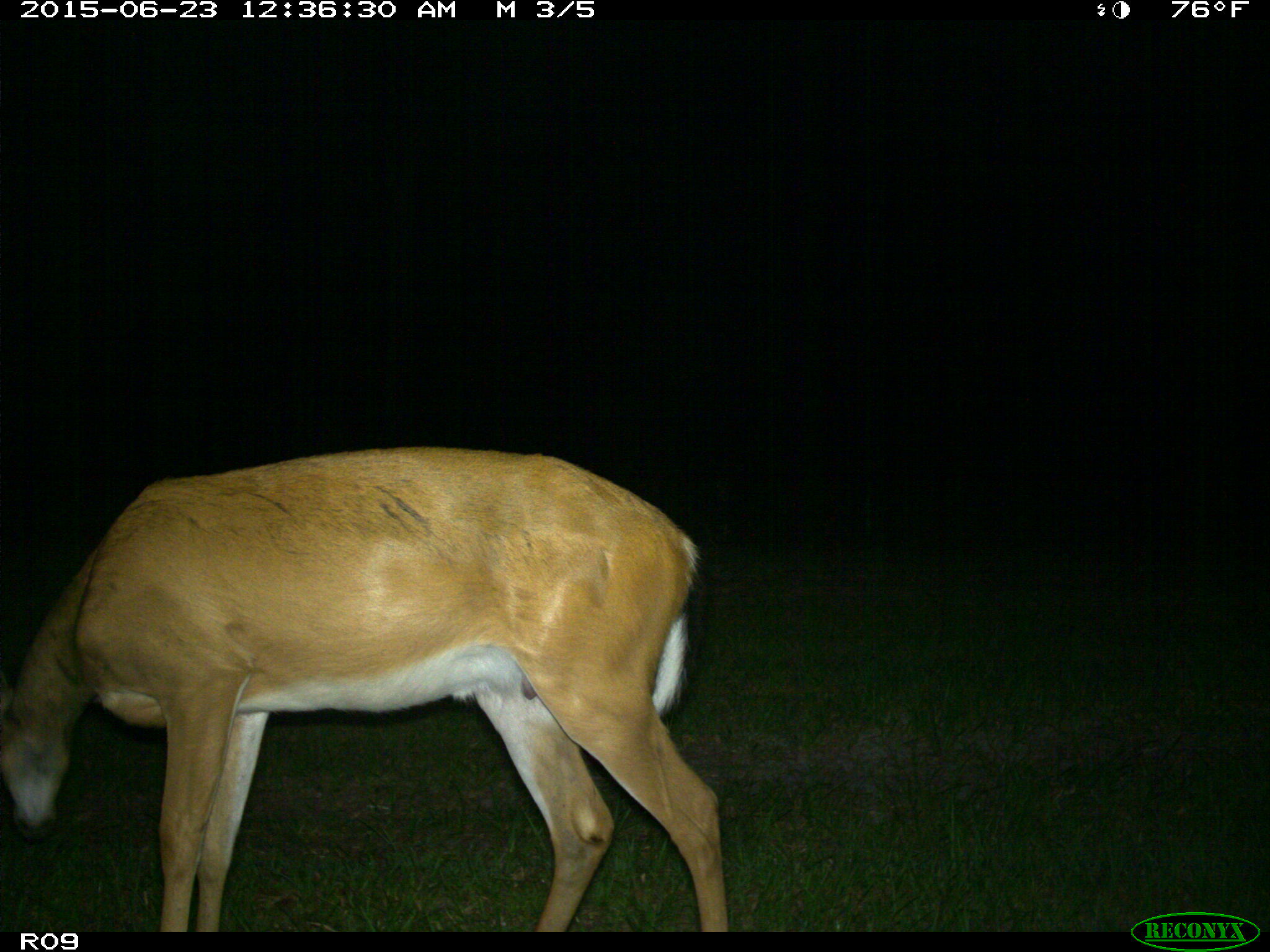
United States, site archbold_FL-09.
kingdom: Animalia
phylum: Chordata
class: Mammalia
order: Artiodactyla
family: Cervidae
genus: Odocoileus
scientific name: Odocoileus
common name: deer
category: unidentified deer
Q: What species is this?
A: Unidentified deer (deer) (Odocoileus).